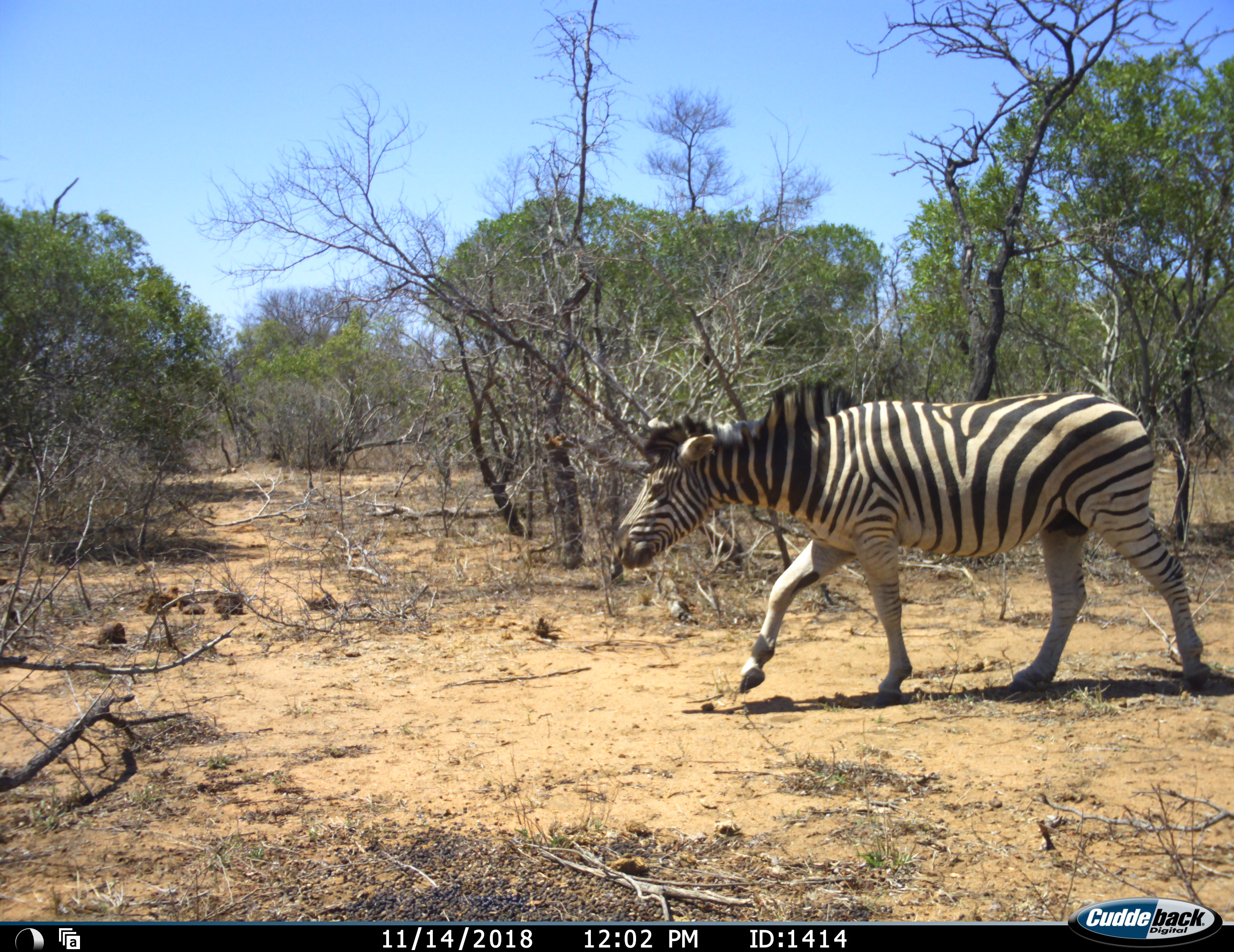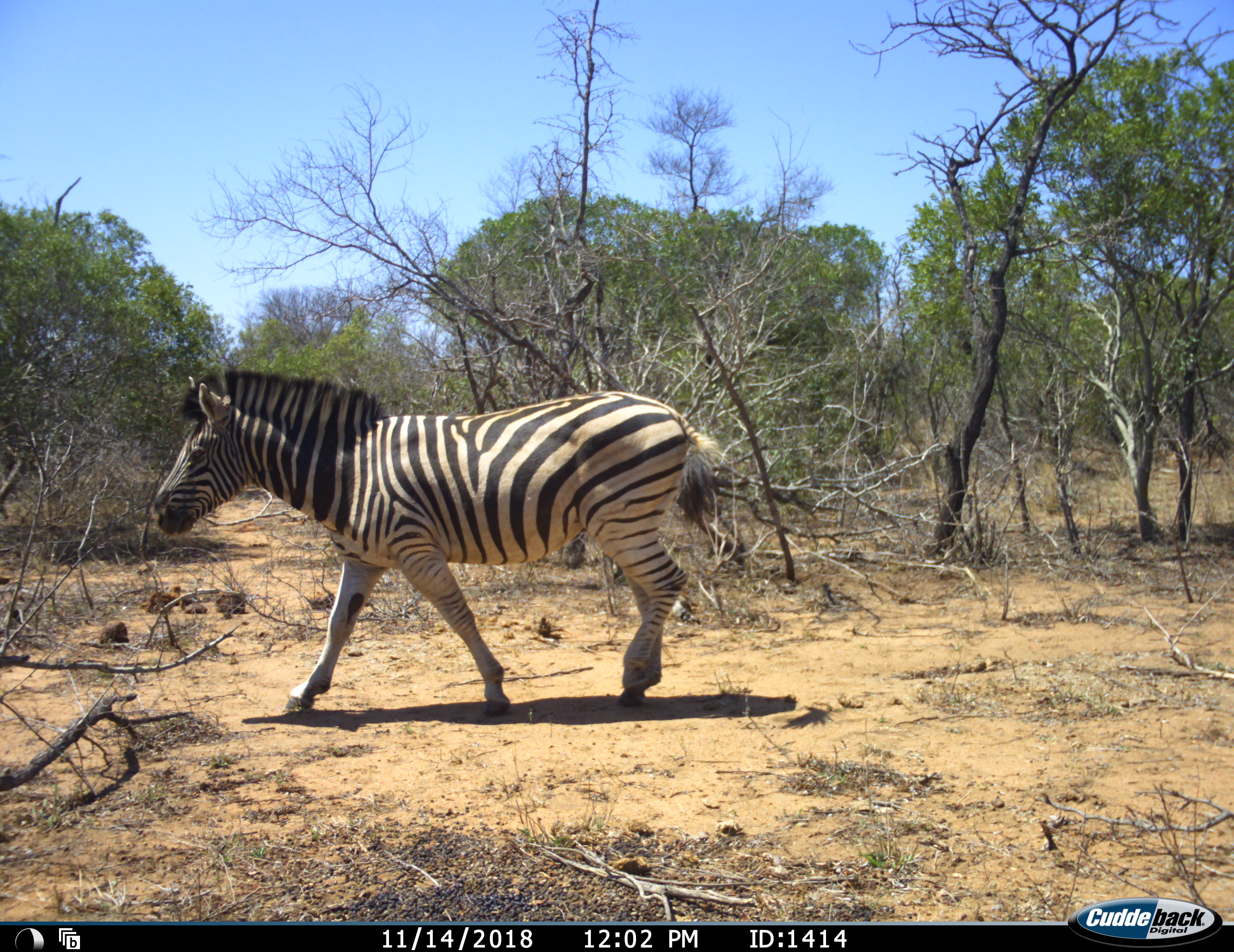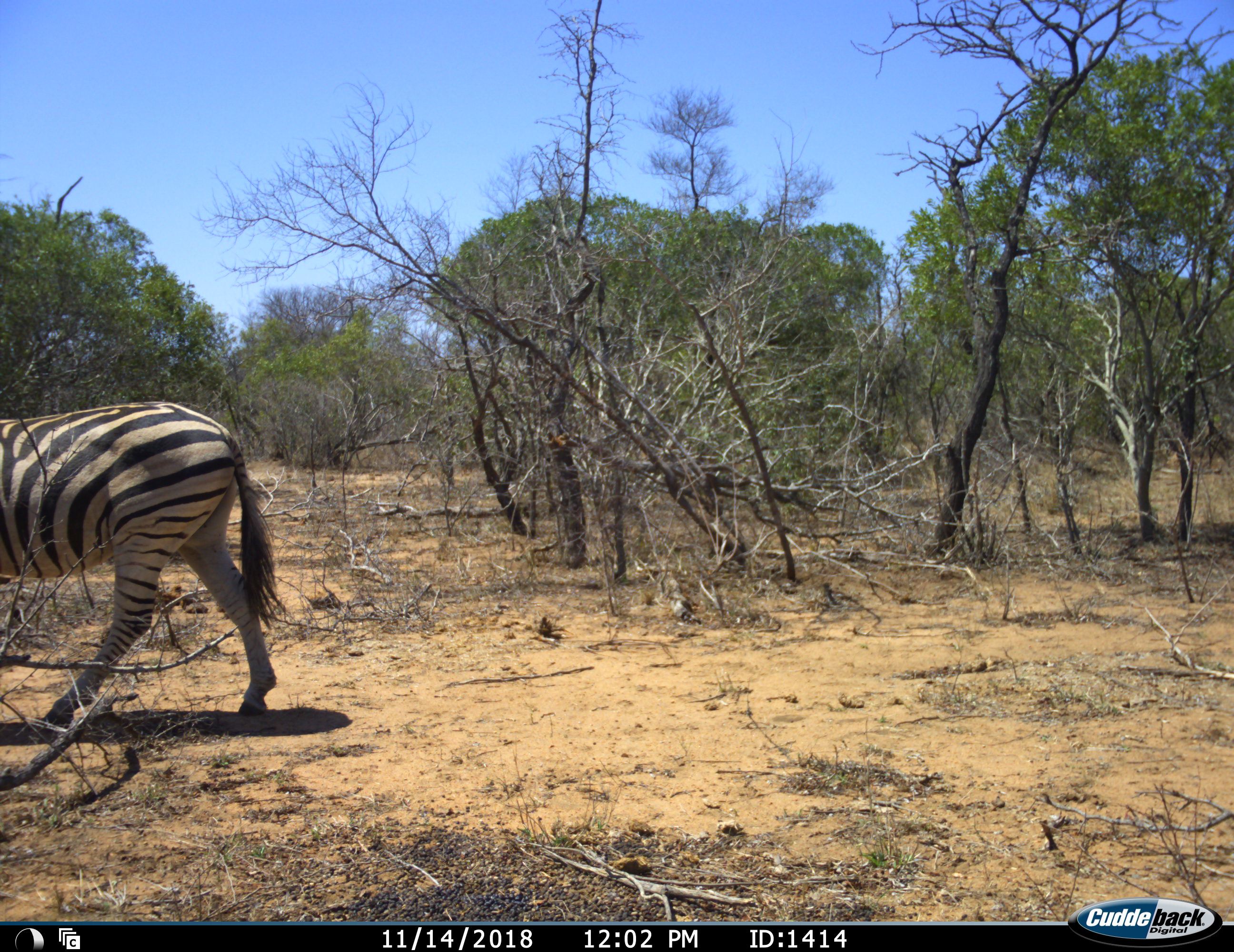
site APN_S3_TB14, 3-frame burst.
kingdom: Animalia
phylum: Chordata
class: Mammalia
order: Perissodactyla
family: Equidae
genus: Equus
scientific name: Equus quagga burchellii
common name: burchell's zebra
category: zebraburchells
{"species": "zebraburchells (burchell's zebra) (Equus quagga burchellii)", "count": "1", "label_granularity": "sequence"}